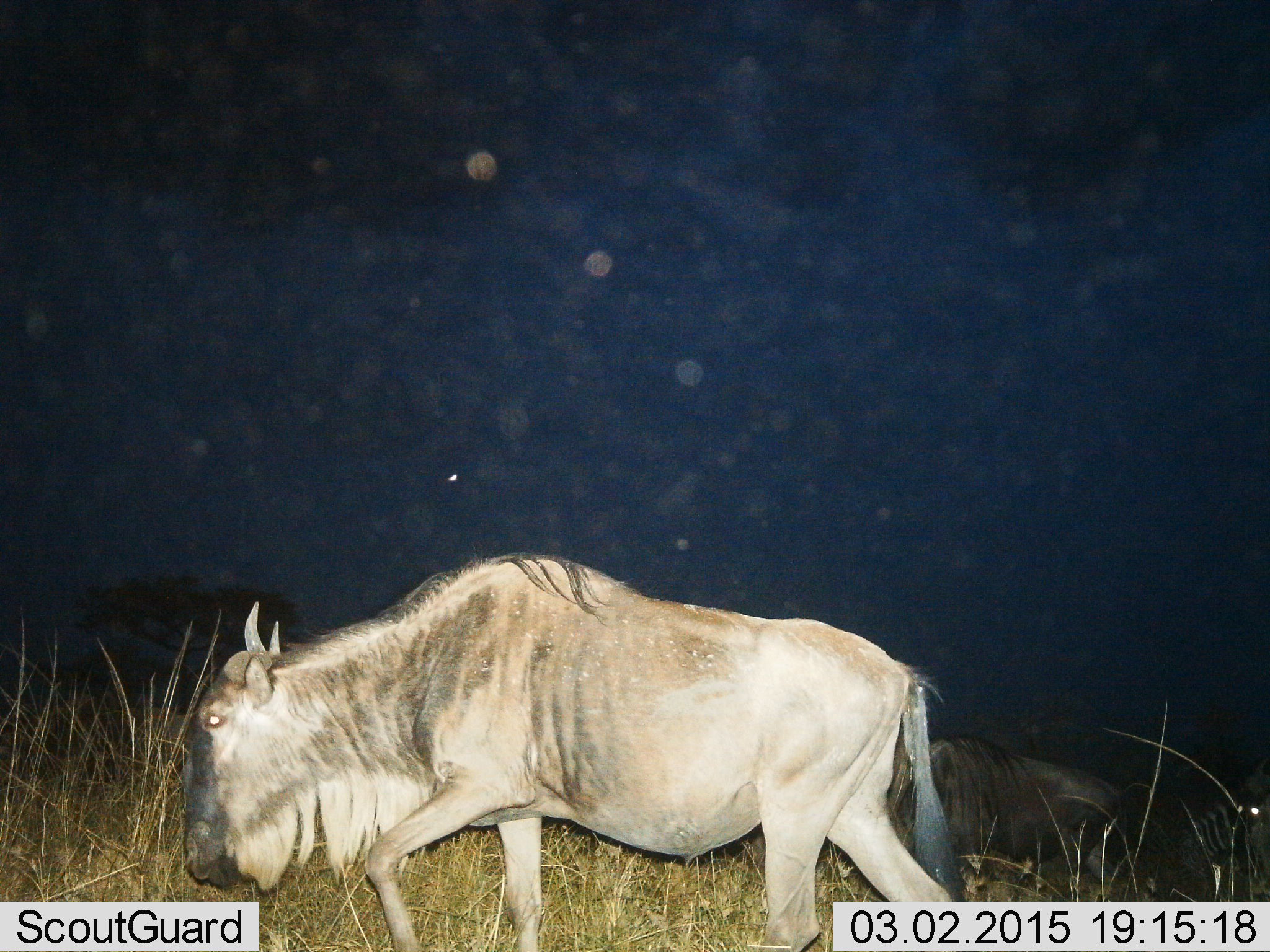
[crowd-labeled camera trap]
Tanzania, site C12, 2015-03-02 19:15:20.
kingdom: Animalia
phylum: Chordata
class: Mammalia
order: Artiodactyla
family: Bovidae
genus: Connochaetes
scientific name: Connochaetes taurinus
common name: blue wildebeest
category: wildebeest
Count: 2.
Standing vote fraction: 15%.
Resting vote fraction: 0%.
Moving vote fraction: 85%.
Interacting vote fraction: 0%.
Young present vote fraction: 8%.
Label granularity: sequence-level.